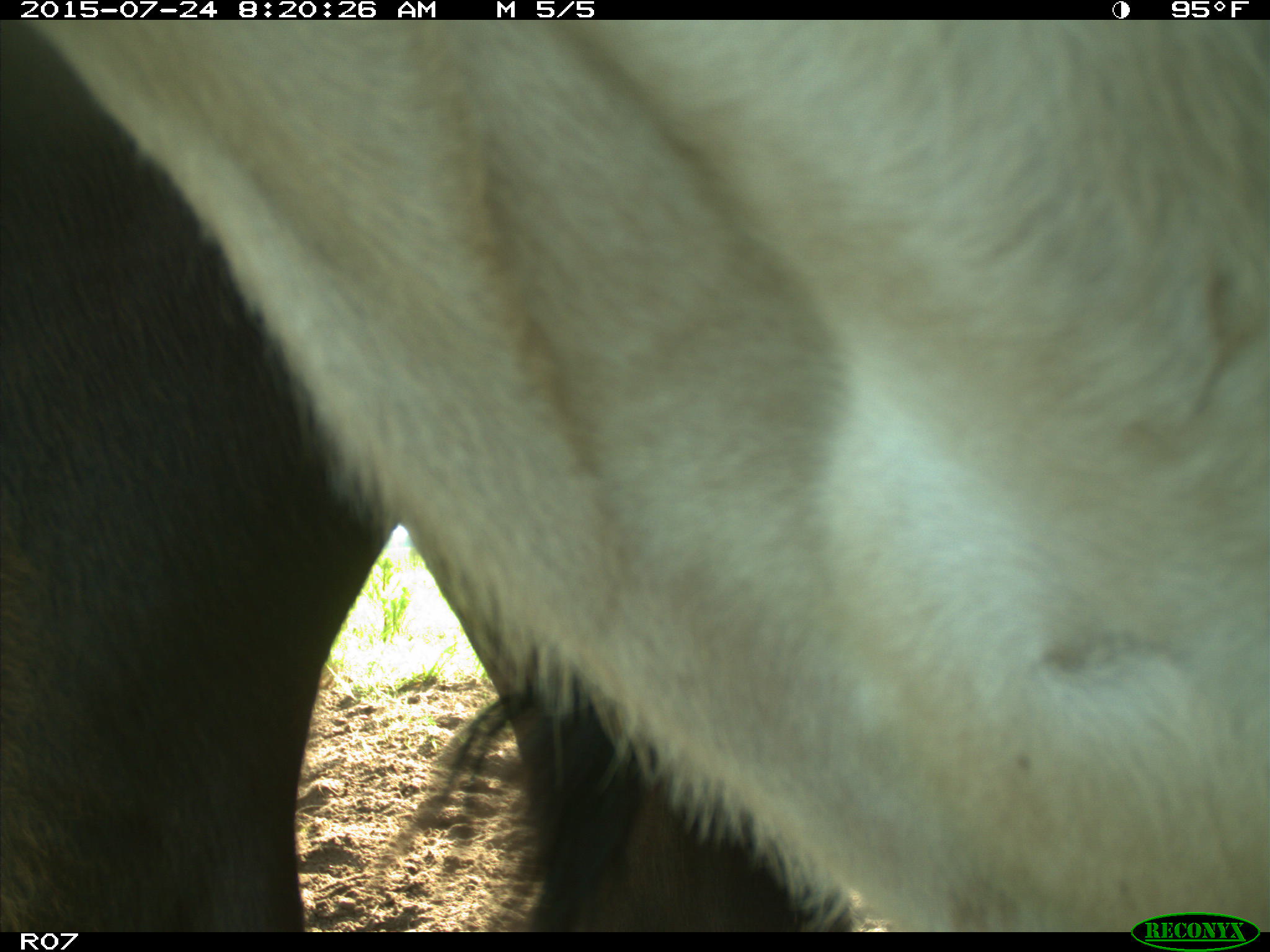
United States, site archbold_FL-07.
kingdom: Animalia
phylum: Chordata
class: Mammalia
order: Artiodactyla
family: Bovidae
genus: Bos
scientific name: Bos taurus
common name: domestic cow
Bos taurus (domestic cow).